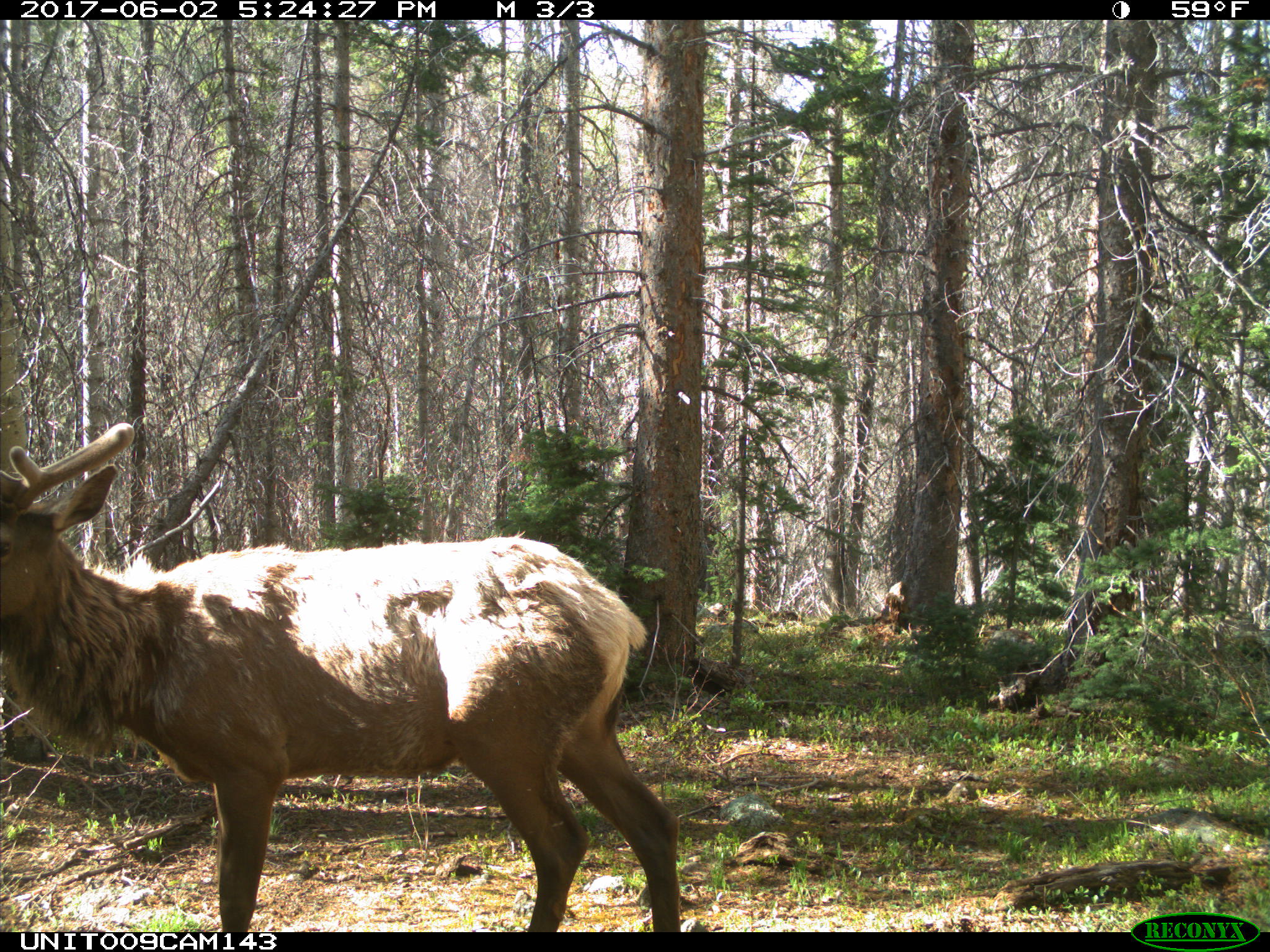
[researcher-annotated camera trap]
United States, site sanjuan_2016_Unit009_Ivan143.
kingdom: Animalia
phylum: Chordata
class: Mammalia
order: Artiodactyla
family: Cervidae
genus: Cervus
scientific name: Cervus elaphus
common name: red deer